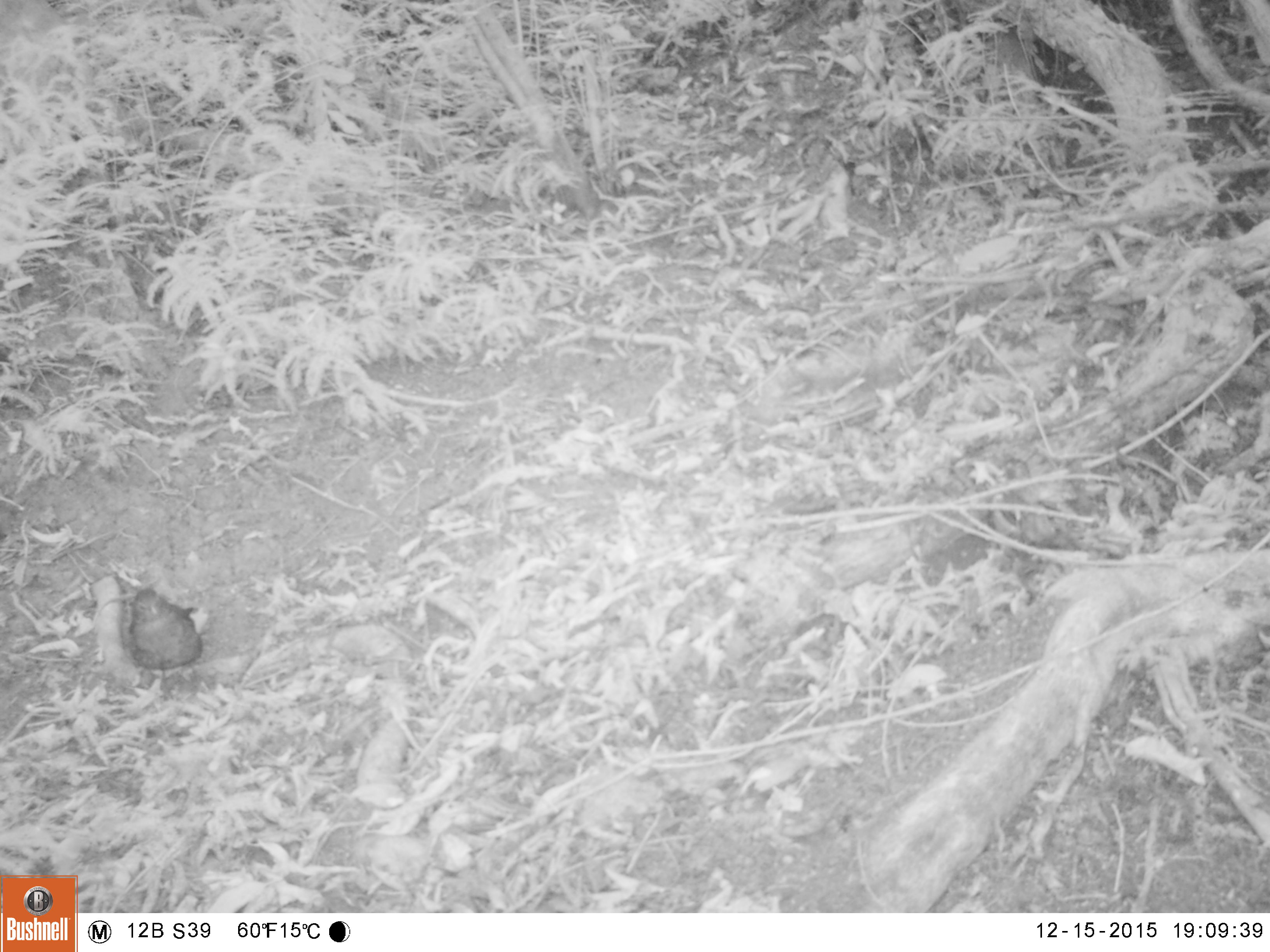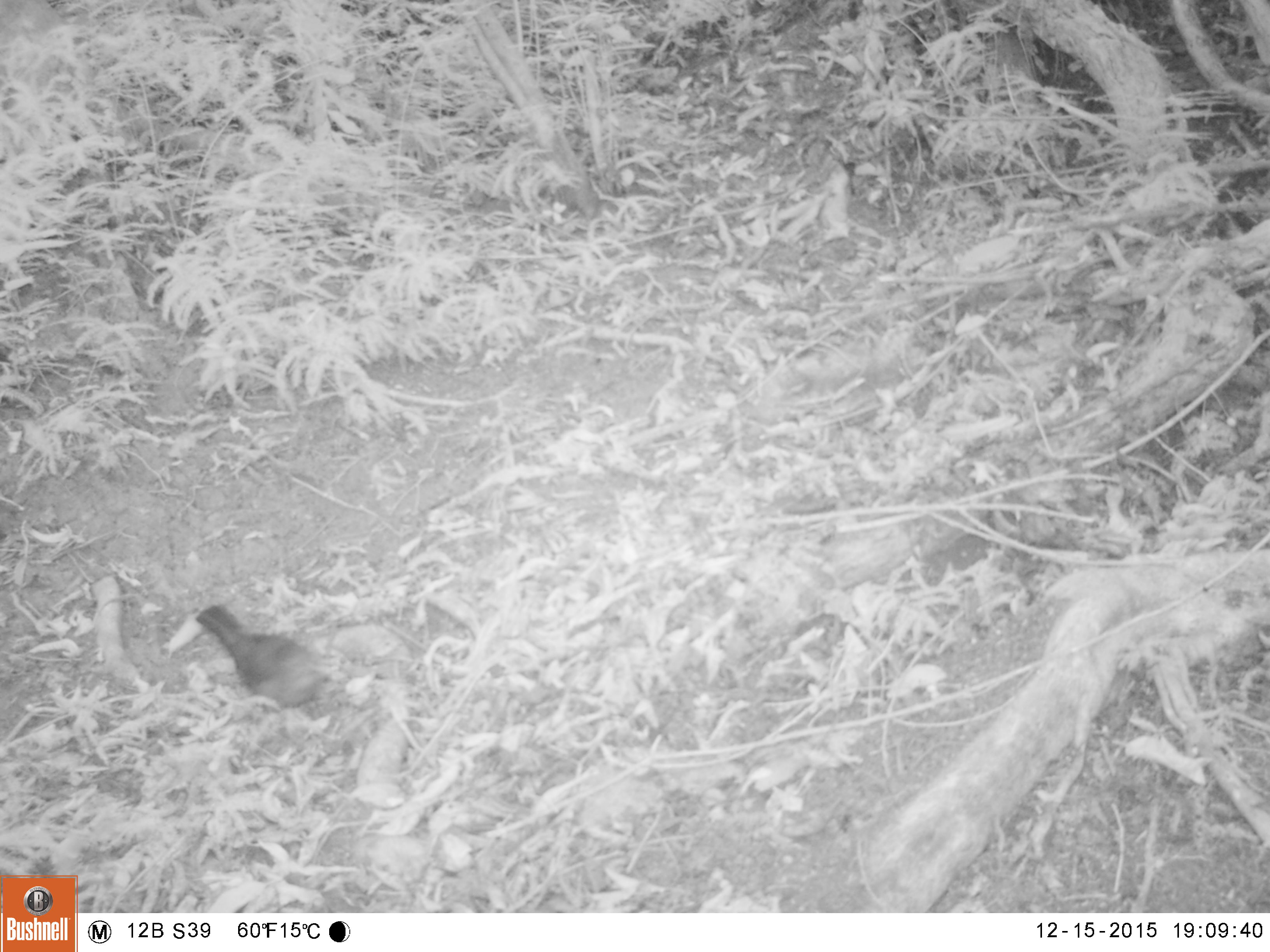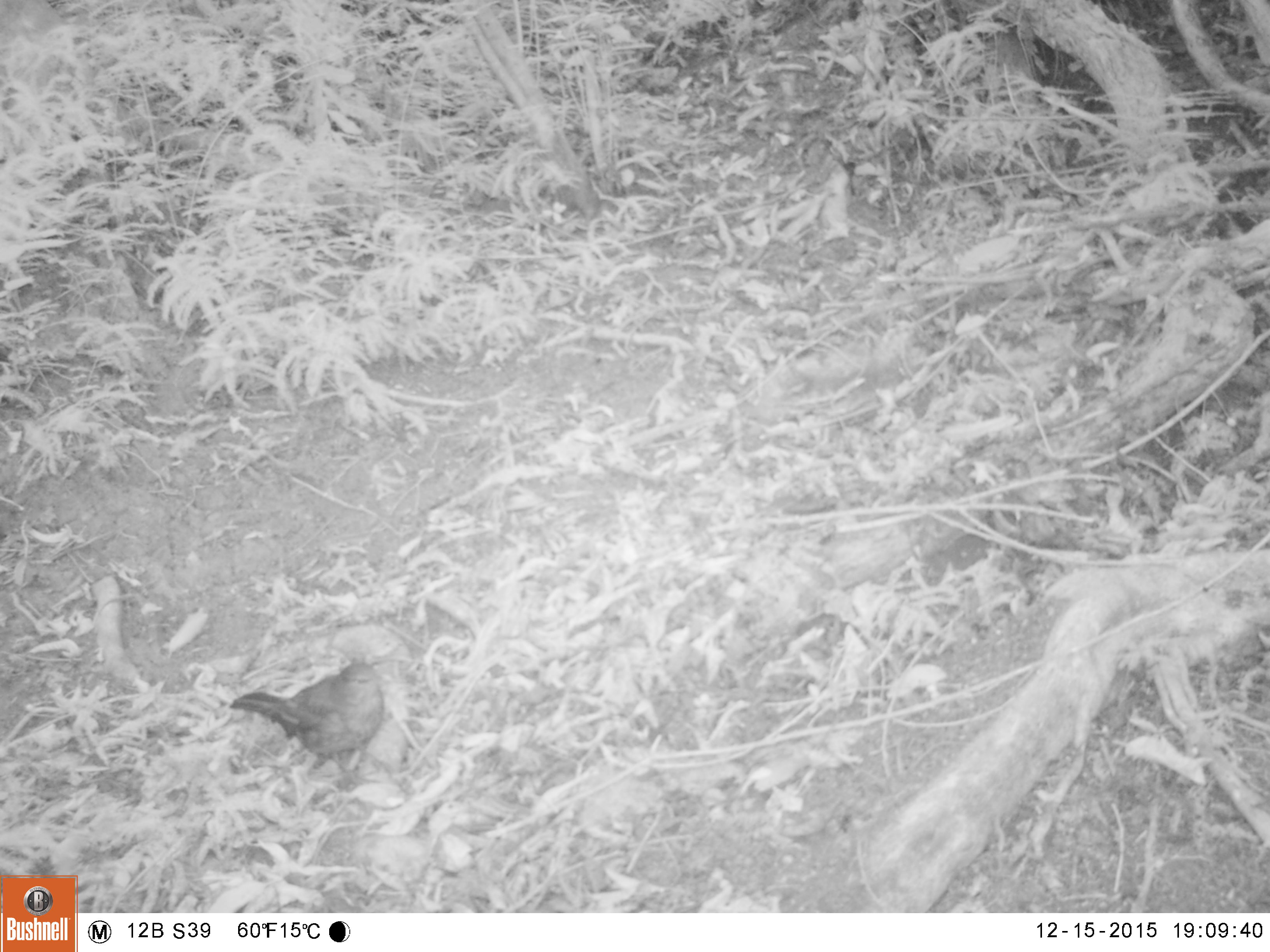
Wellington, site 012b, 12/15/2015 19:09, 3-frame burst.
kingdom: Animalia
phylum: Chordata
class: Aves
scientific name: Aves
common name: bird